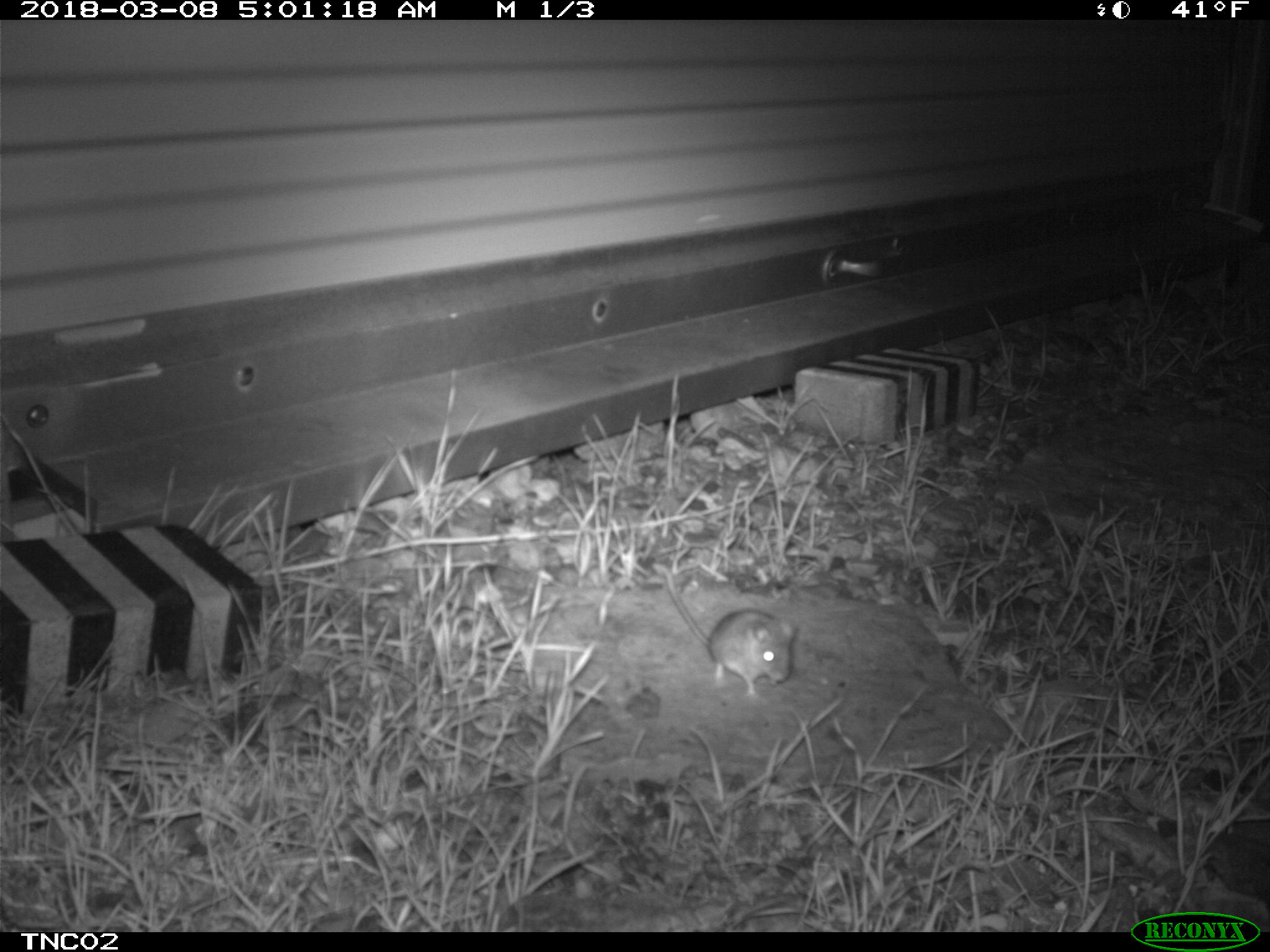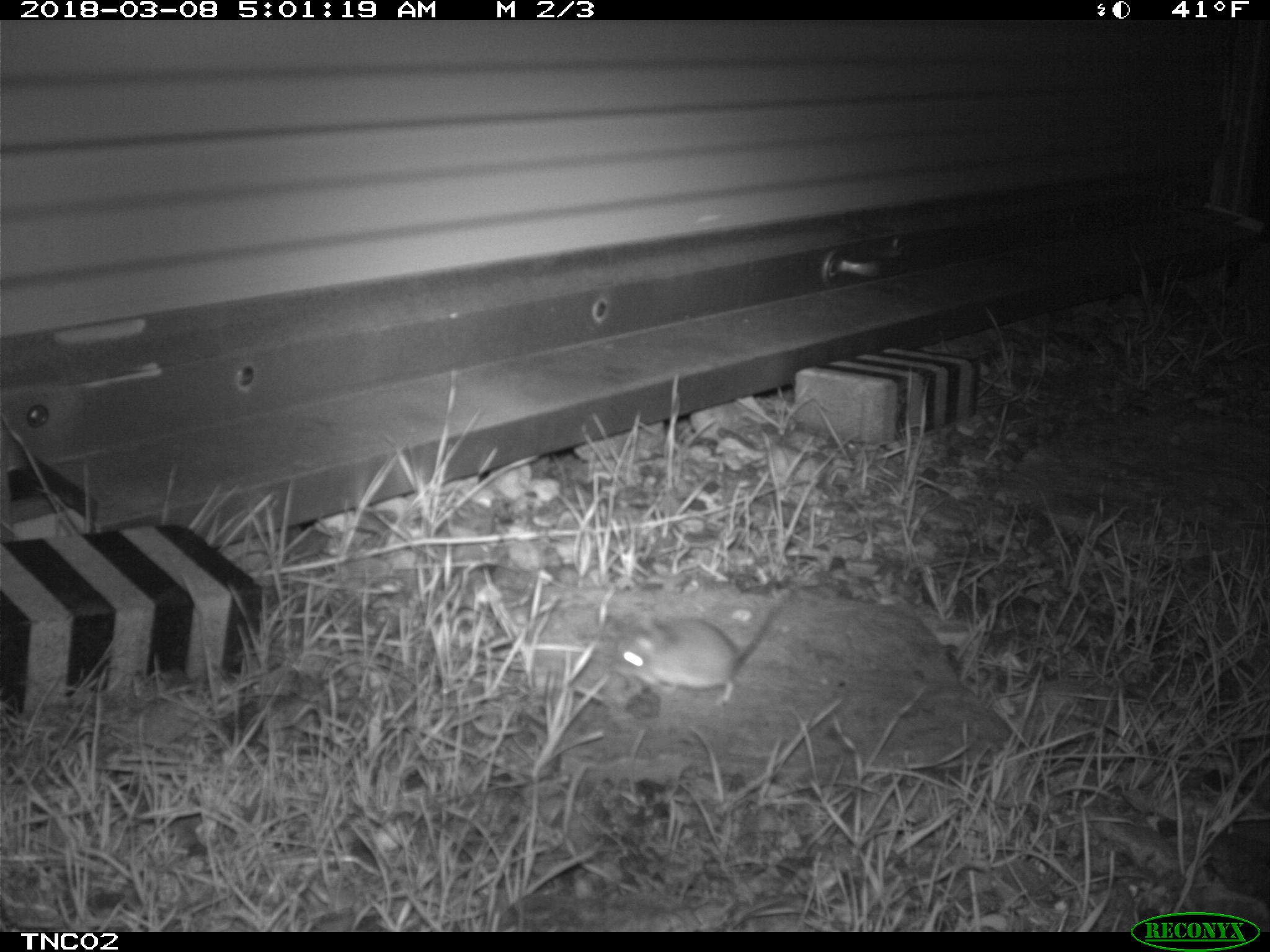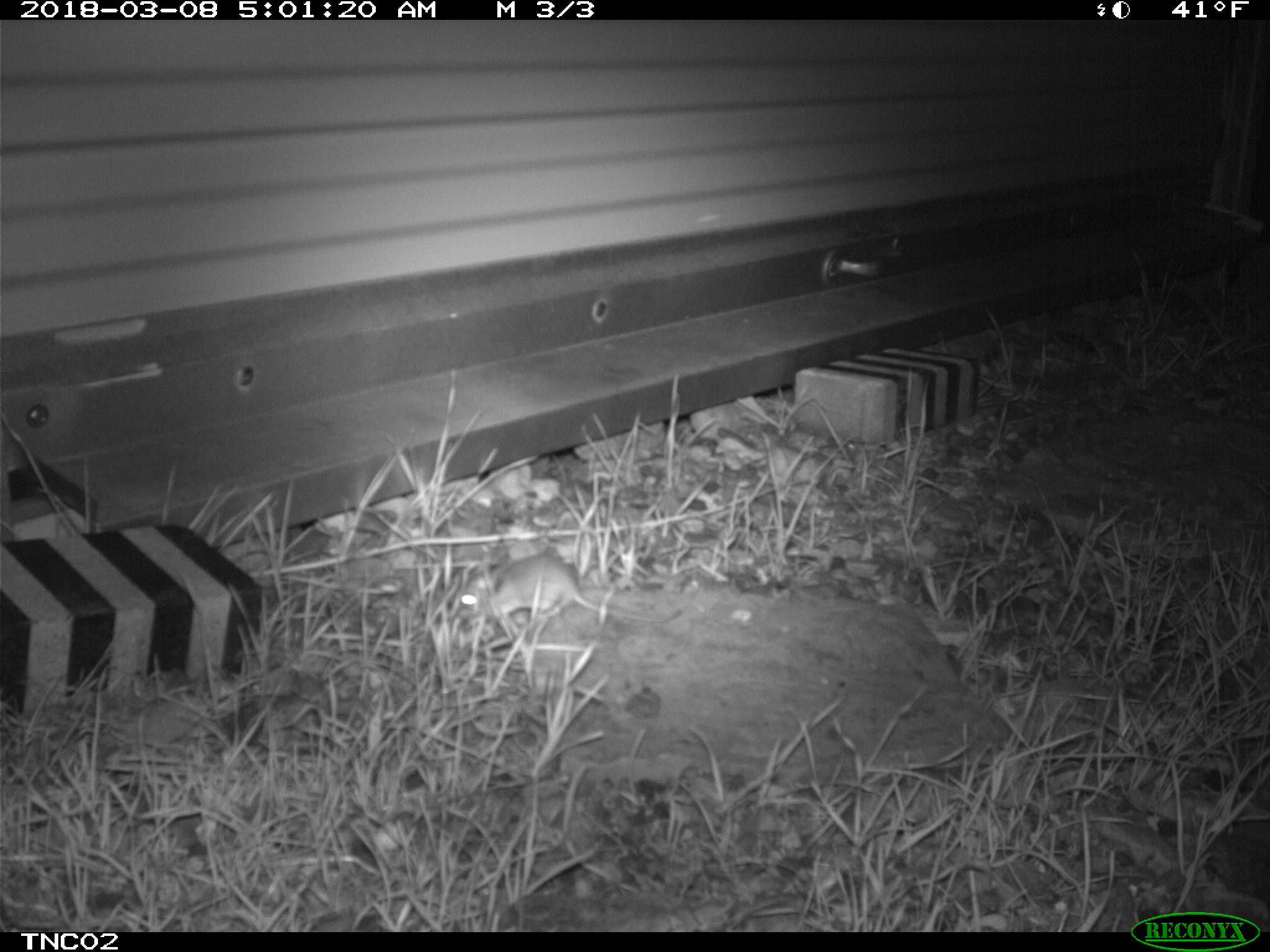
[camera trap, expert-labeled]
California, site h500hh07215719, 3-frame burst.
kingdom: Animalia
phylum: Chordata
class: Mammalia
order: Rodentia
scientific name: Rodentia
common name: rodent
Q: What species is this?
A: Rodent (Rodentia).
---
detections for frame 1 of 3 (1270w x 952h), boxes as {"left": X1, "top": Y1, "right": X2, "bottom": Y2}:
rodent: {"left": 652, "top": 563, "right": 797, "bottom": 697}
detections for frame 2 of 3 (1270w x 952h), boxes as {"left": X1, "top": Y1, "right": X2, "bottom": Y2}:
rodent: {"left": 605, "top": 589, "right": 790, "bottom": 706}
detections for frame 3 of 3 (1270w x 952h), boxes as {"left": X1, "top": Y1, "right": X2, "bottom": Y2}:
rodent: {"left": 458, "top": 550, "right": 680, "bottom": 623}